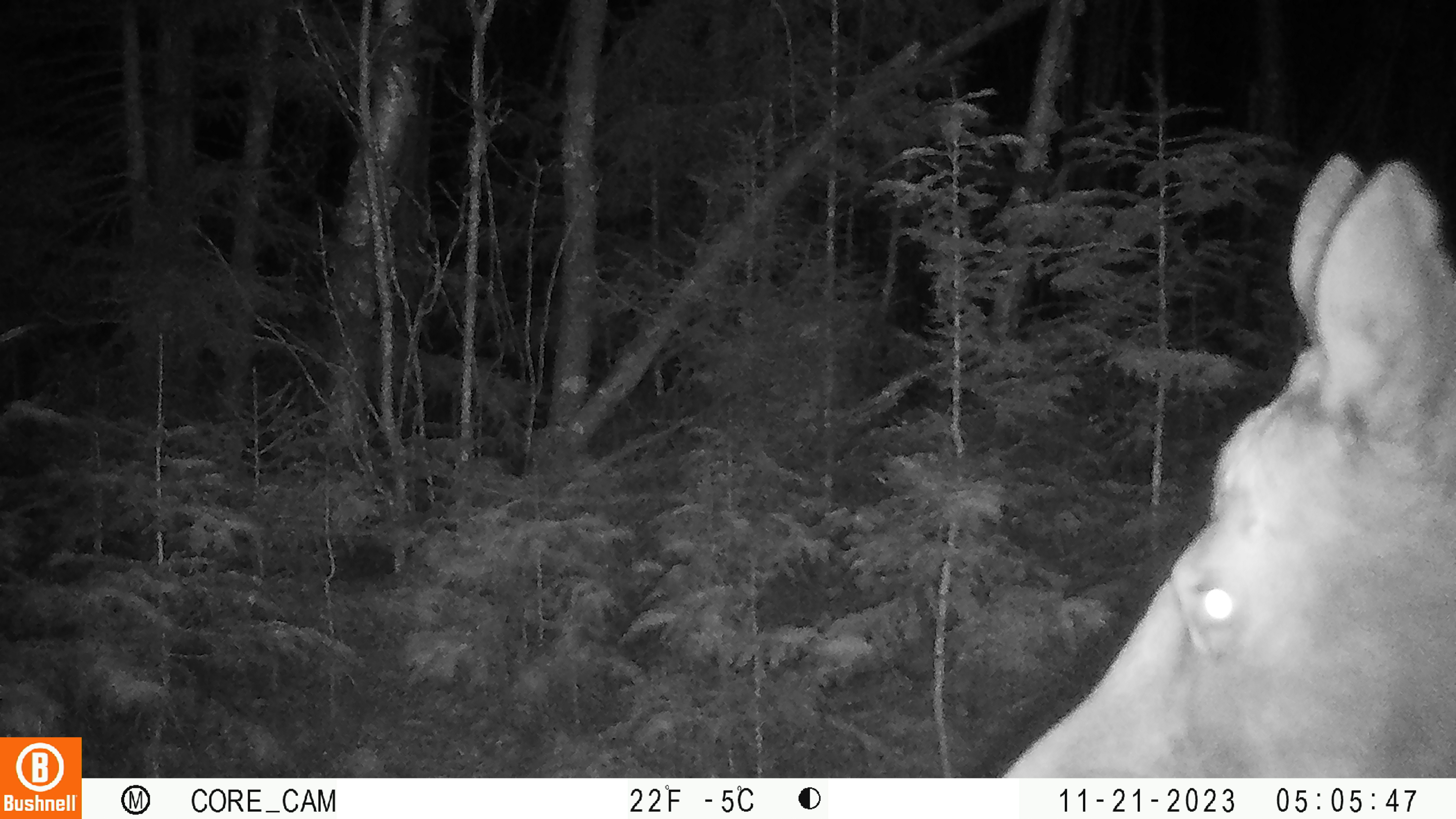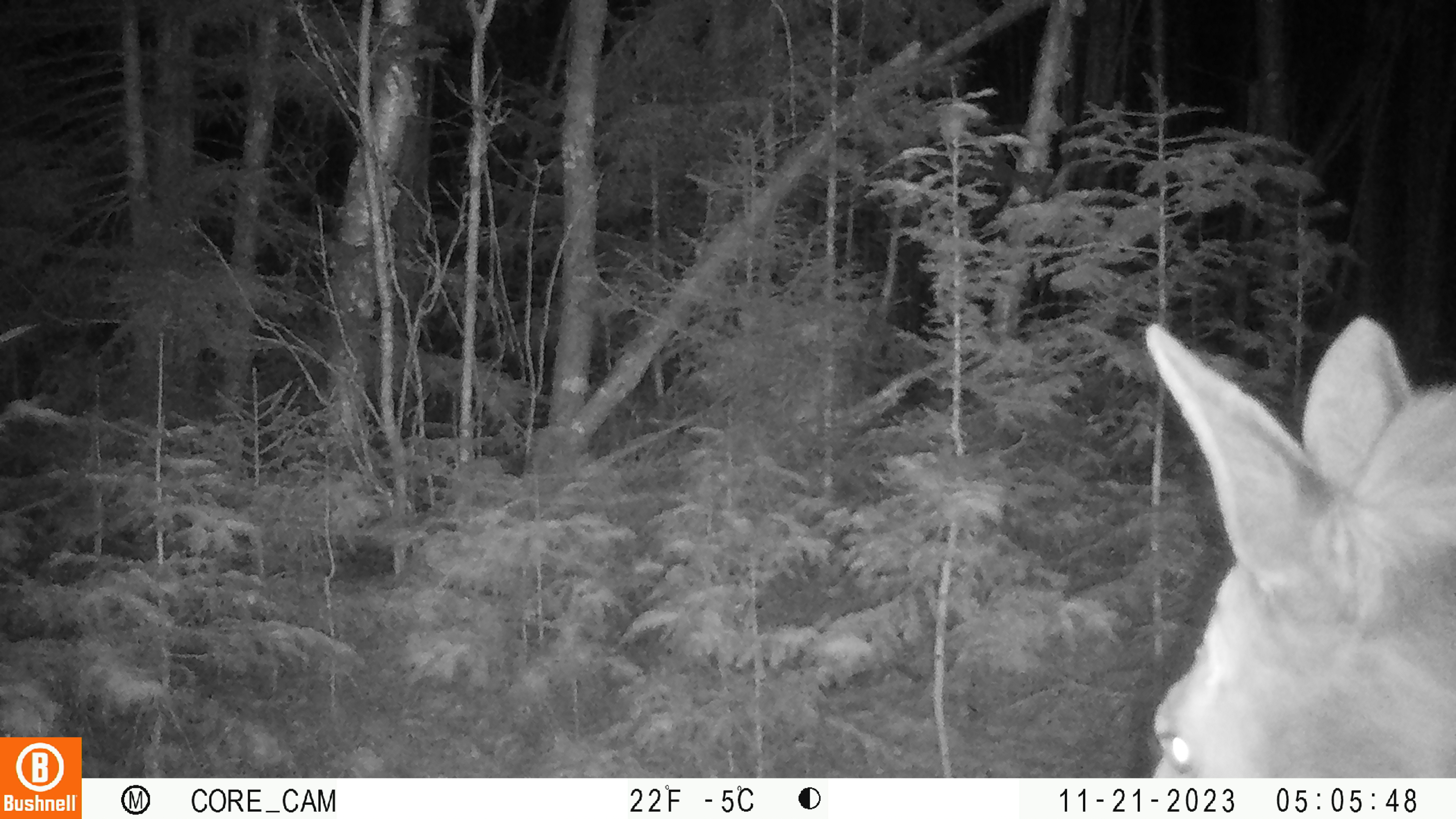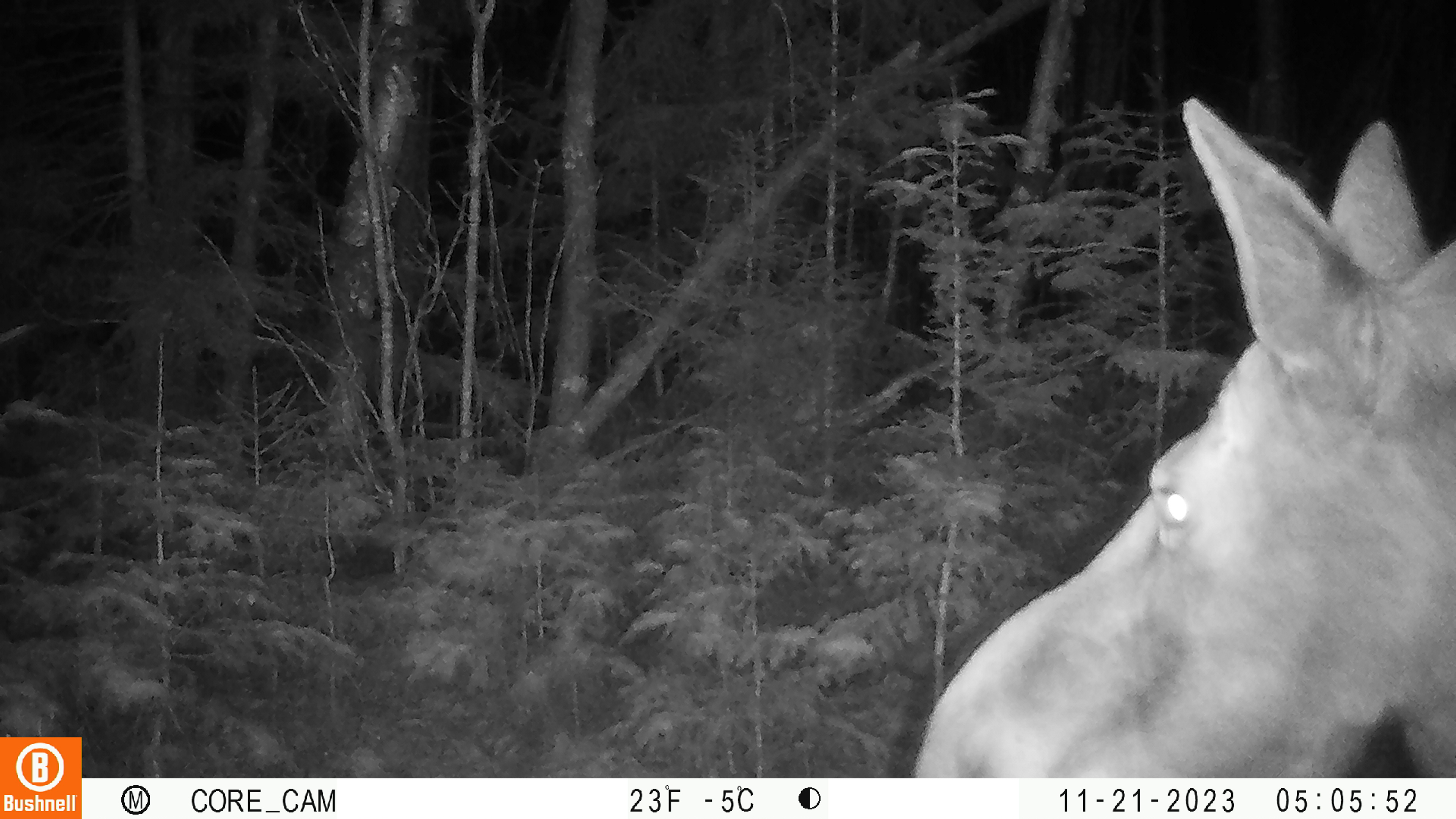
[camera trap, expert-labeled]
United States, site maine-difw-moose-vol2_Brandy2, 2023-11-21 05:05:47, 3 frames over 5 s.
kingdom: Animalia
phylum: Chordata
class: Mammalia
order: Artiodactyla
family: Cervidae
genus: Alces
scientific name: Alces alces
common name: moose